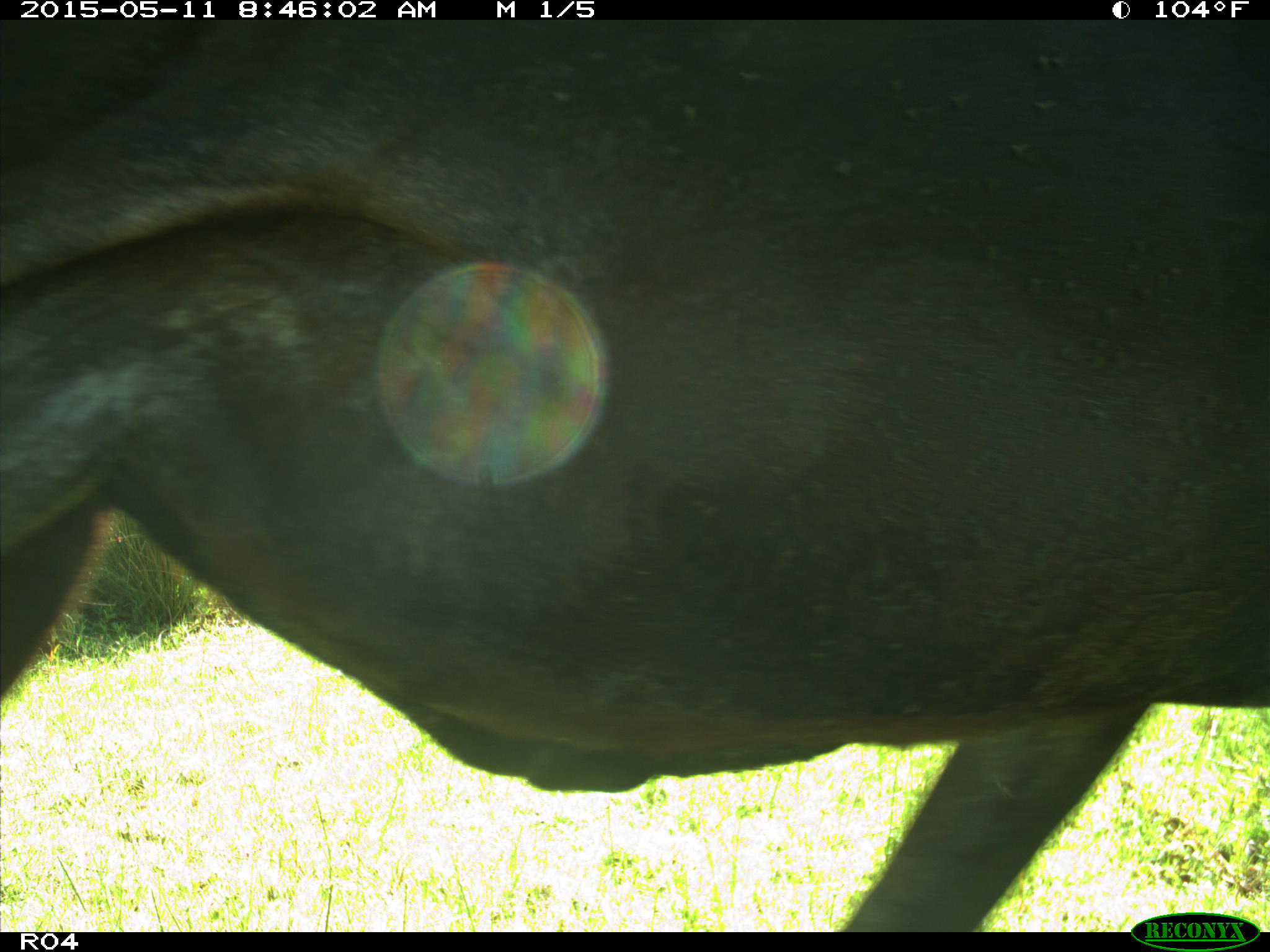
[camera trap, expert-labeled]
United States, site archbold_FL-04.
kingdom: Animalia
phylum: Chordata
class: Mammalia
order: Artiodactyla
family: Bovidae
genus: Bos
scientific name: Bos taurus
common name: domestic cow